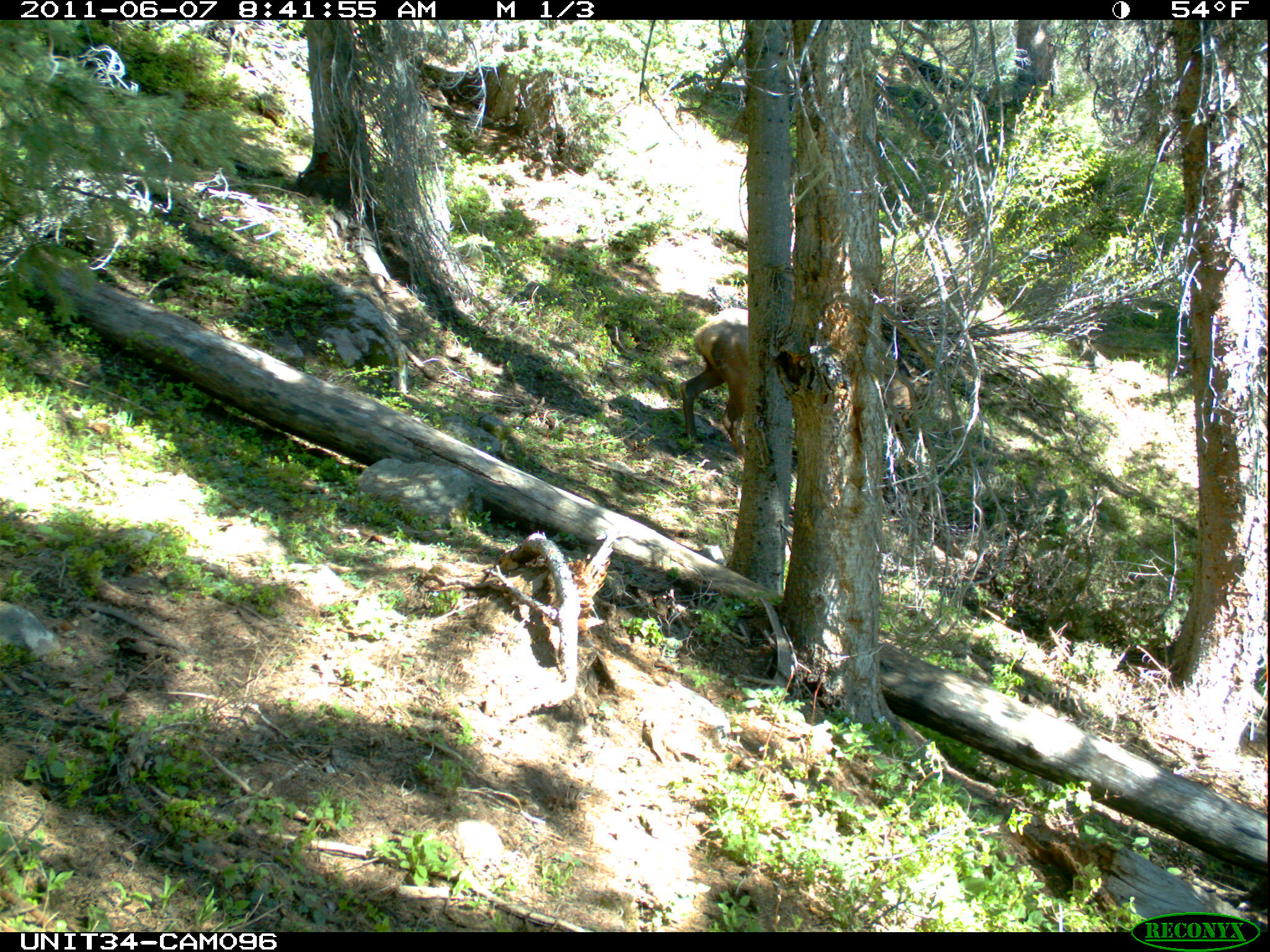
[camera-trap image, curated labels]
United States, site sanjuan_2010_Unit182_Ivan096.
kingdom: Animalia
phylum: Chordata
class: Mammalia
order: Artiodactyla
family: Cervidae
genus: Cervus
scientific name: Cervus elaphus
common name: red deer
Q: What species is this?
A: Cervus elaphus (red deer).